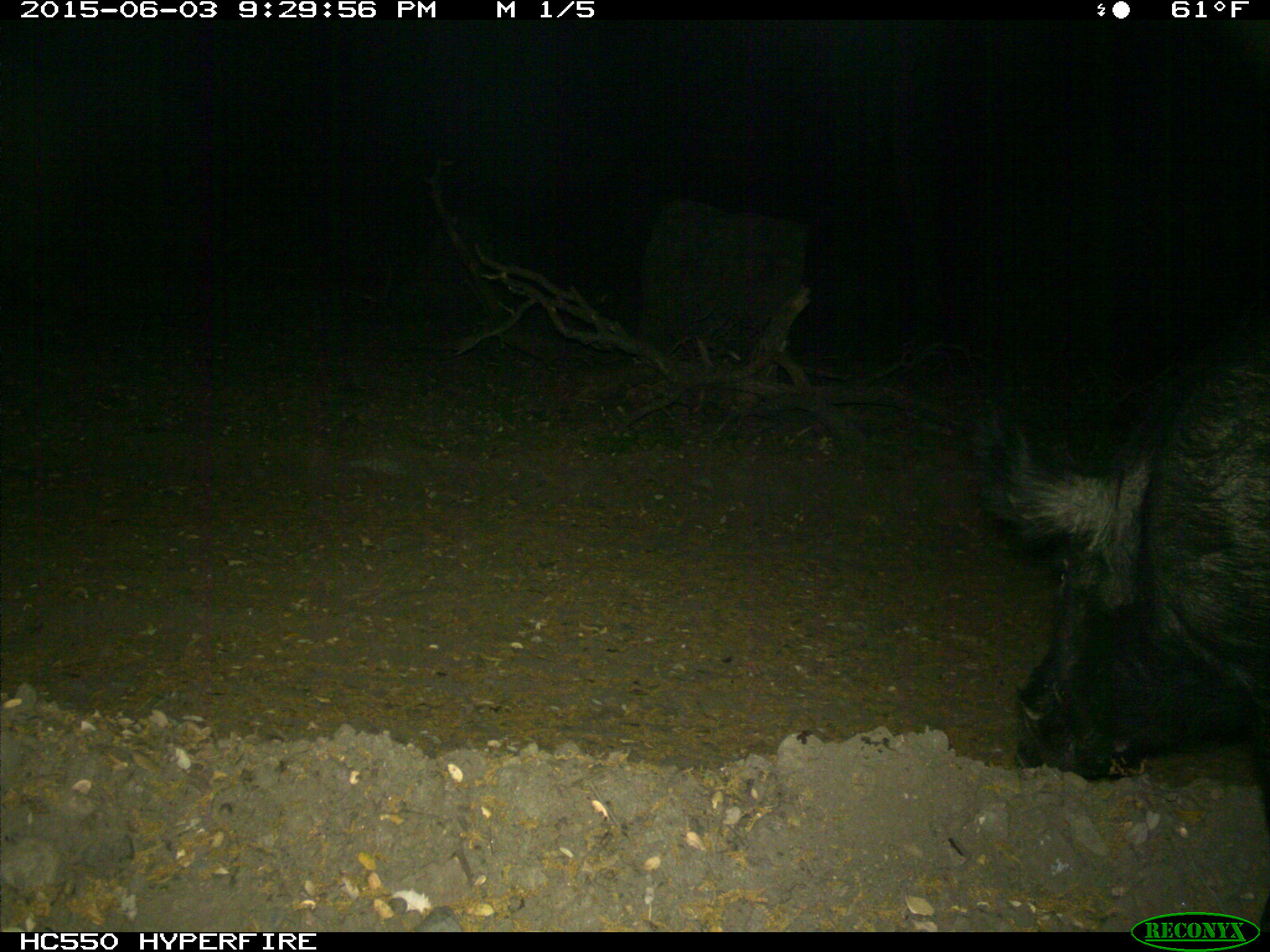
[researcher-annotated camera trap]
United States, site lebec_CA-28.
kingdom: Animalia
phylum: Chordata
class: Mammalia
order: Artiodactyla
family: Suidae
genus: Sus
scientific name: Sus scrofa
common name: wild boar